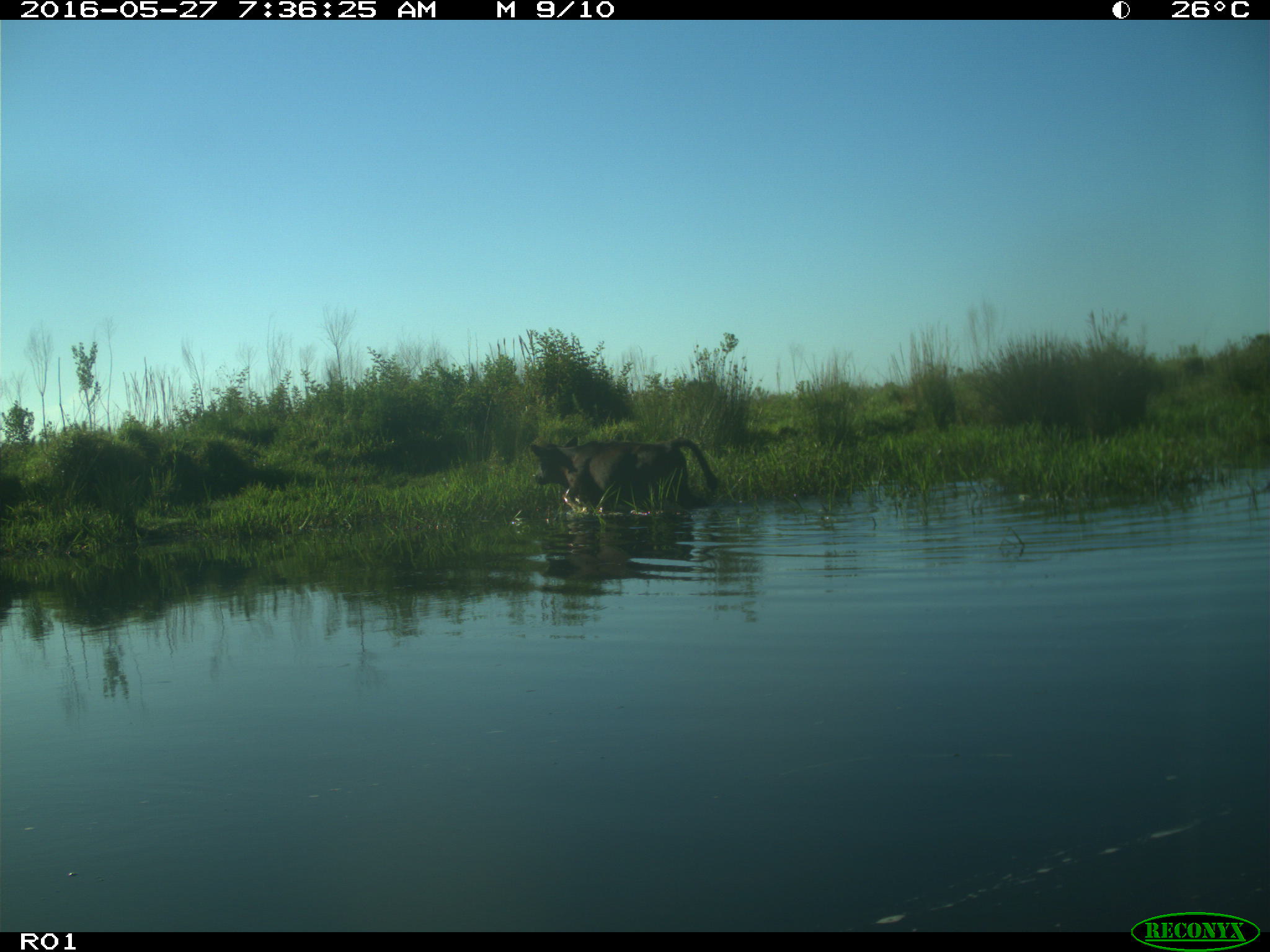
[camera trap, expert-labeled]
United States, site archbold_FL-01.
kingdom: Animalia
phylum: Chordata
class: Mammalia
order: Artiodactyla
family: Bovidae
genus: Bos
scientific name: Bos taurus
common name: domestic cow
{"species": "Bos taurus (domestic cow)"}